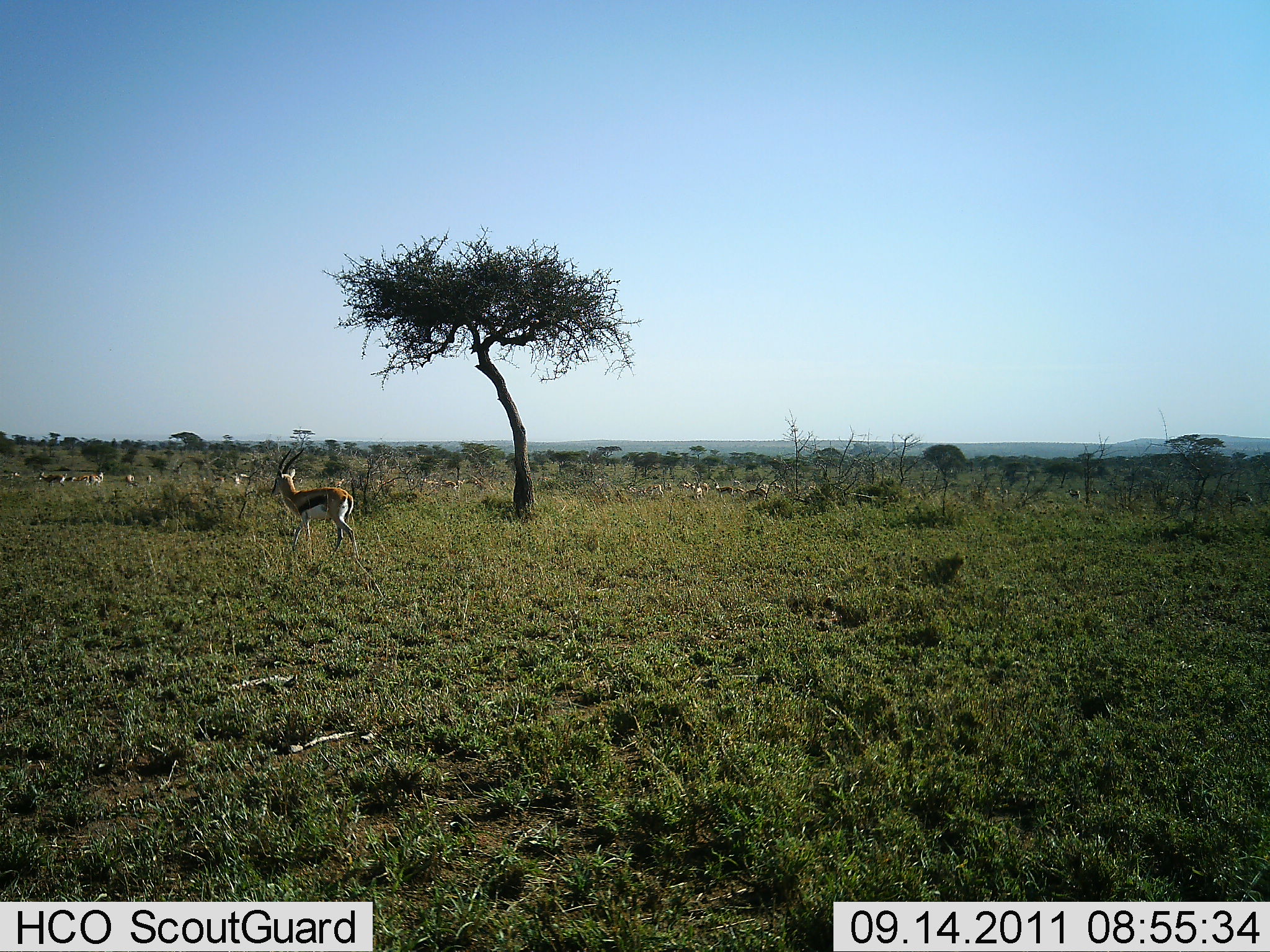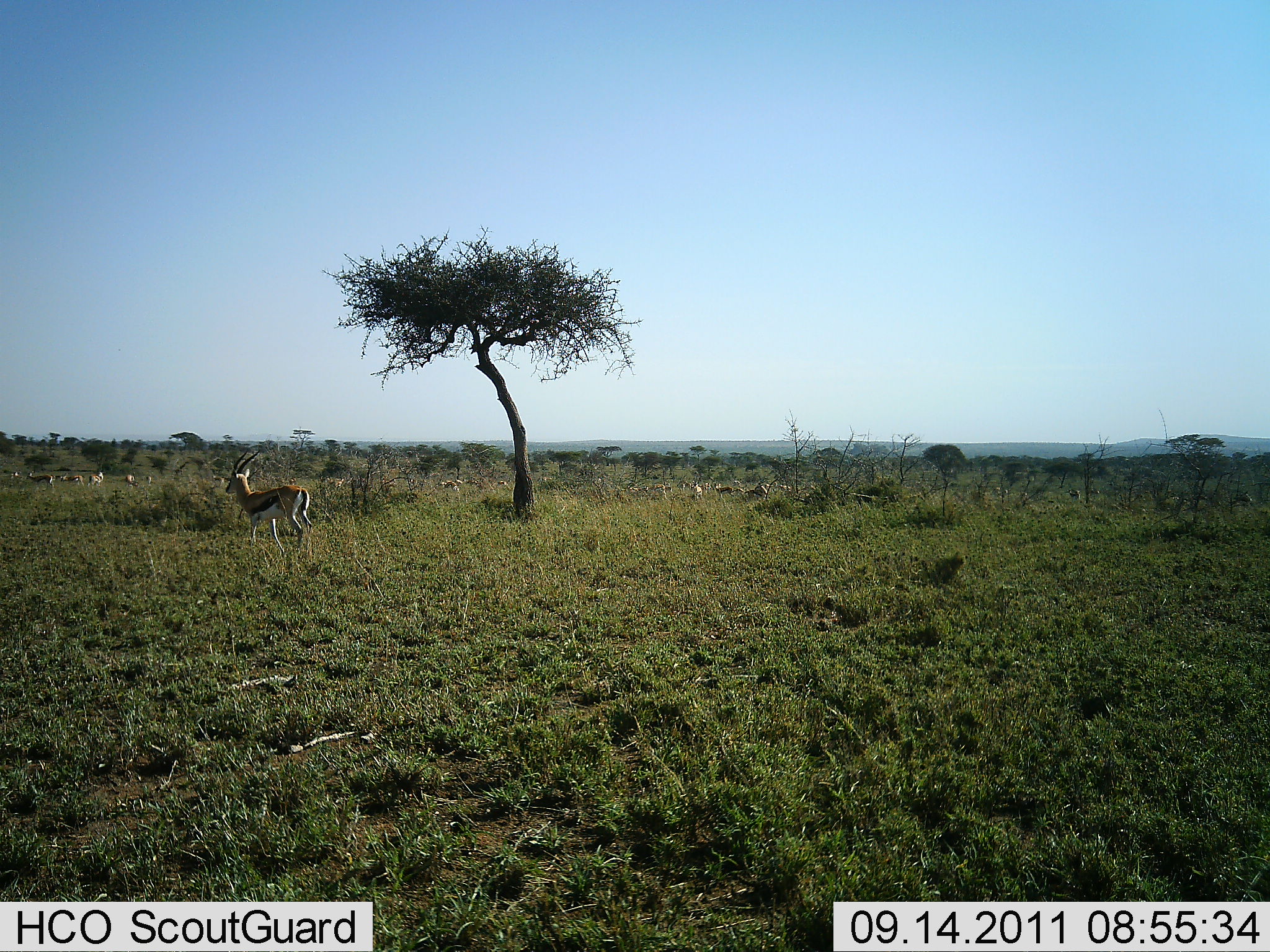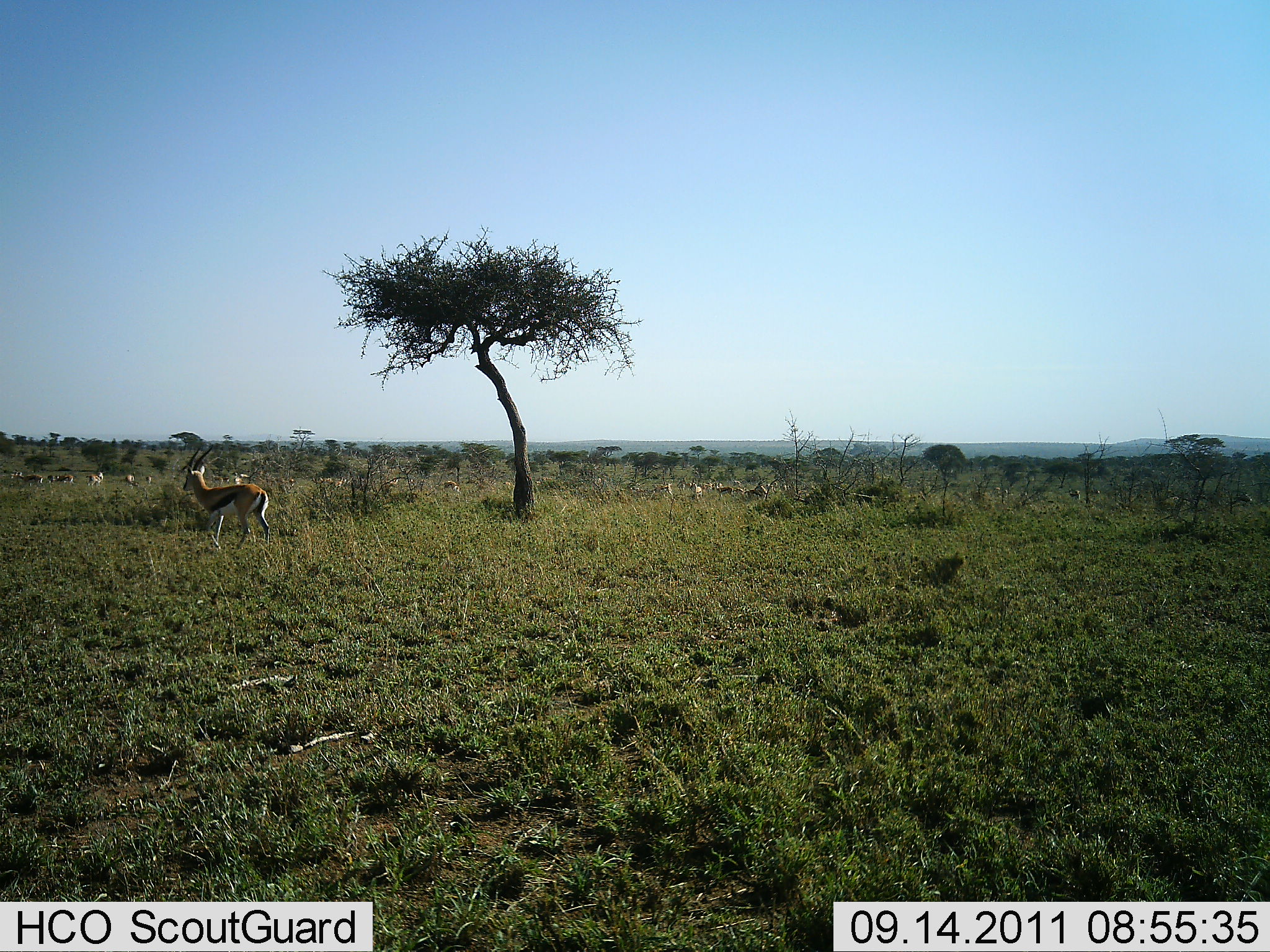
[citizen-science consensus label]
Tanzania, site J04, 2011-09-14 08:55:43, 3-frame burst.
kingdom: Animalia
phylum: Chordata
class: Mammalia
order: Artiodactyla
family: Bovidae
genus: Eudorcas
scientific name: Eudorcas thomsonii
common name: thomson's gazelle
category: gazellethomsons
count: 11-50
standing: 46%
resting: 15%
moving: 77%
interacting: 0%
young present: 0%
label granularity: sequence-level